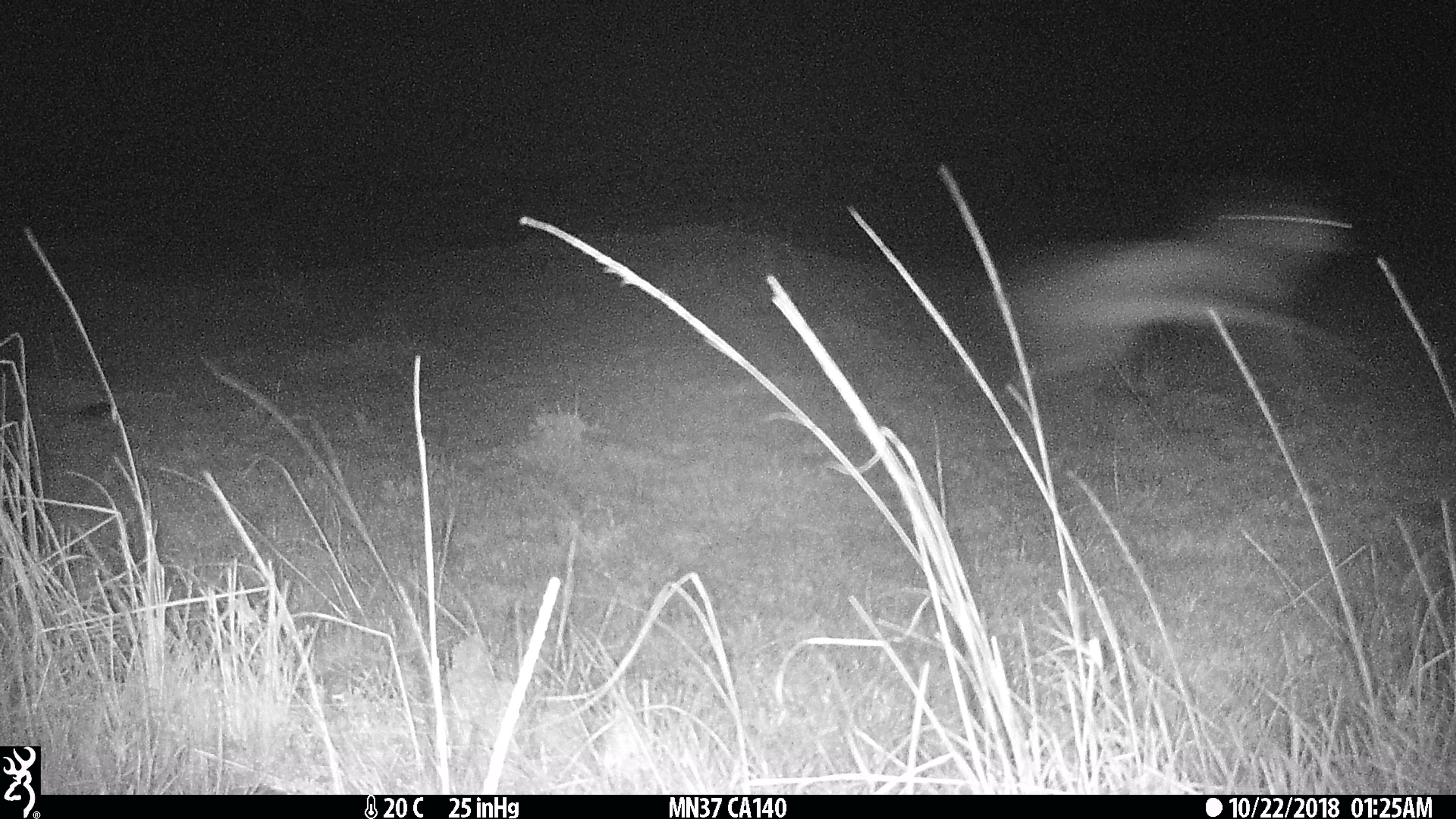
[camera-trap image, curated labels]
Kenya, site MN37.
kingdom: Animalia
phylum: Chordata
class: Mammalia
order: Artiodactyla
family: Bovidae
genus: Eudorcas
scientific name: Eudorcas thomsonii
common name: thomon's gazelle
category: gazelle thomsons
Gazelle thomsons (thomon's gazelle) (Eudorcas thomsonii).